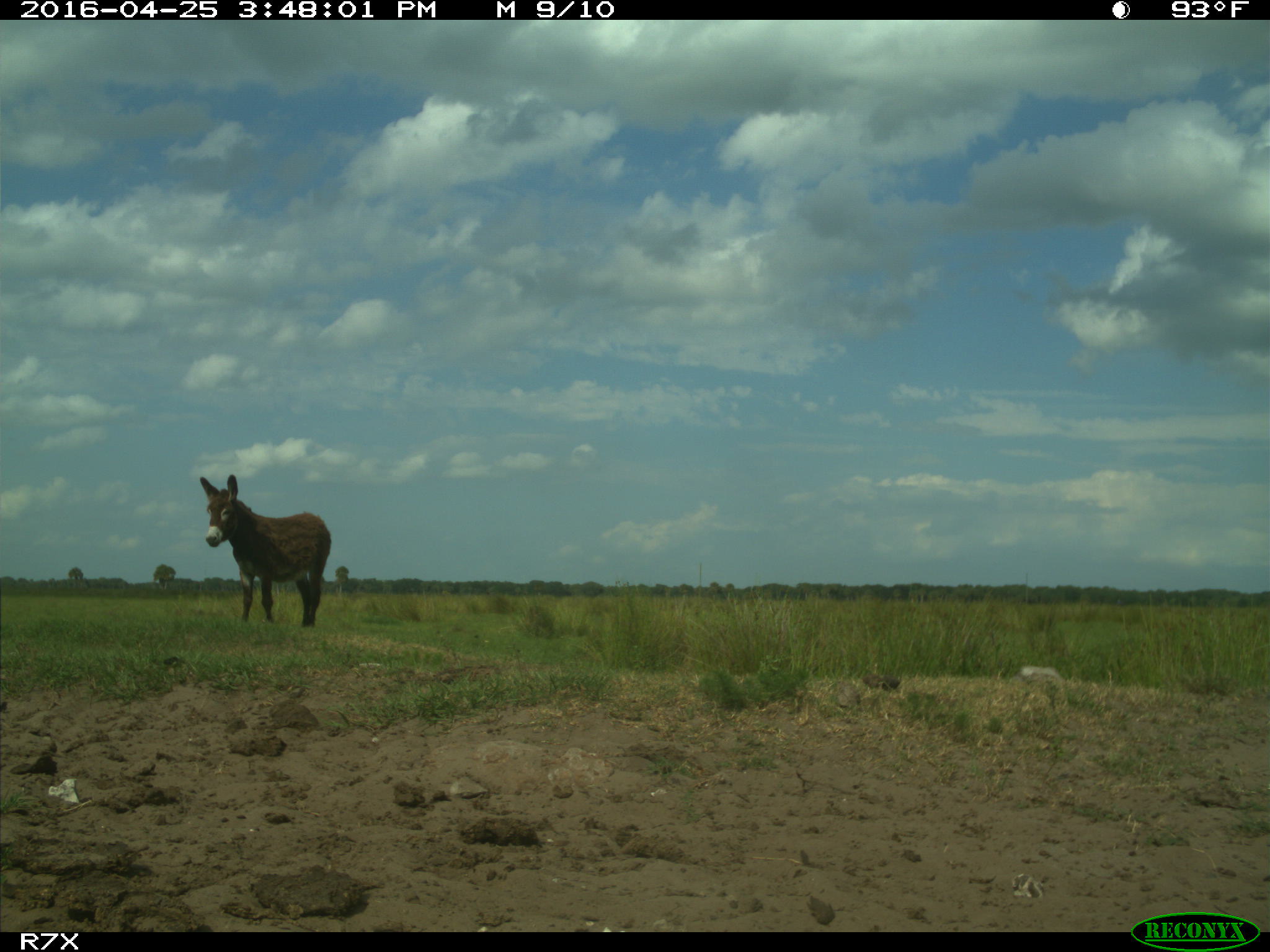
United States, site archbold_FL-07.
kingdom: Animalia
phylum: Chordata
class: Mammalia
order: Artiodactyla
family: Bovidae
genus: Bos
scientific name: Bos taurus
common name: domestic cow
Bos taurus (domestic cow).